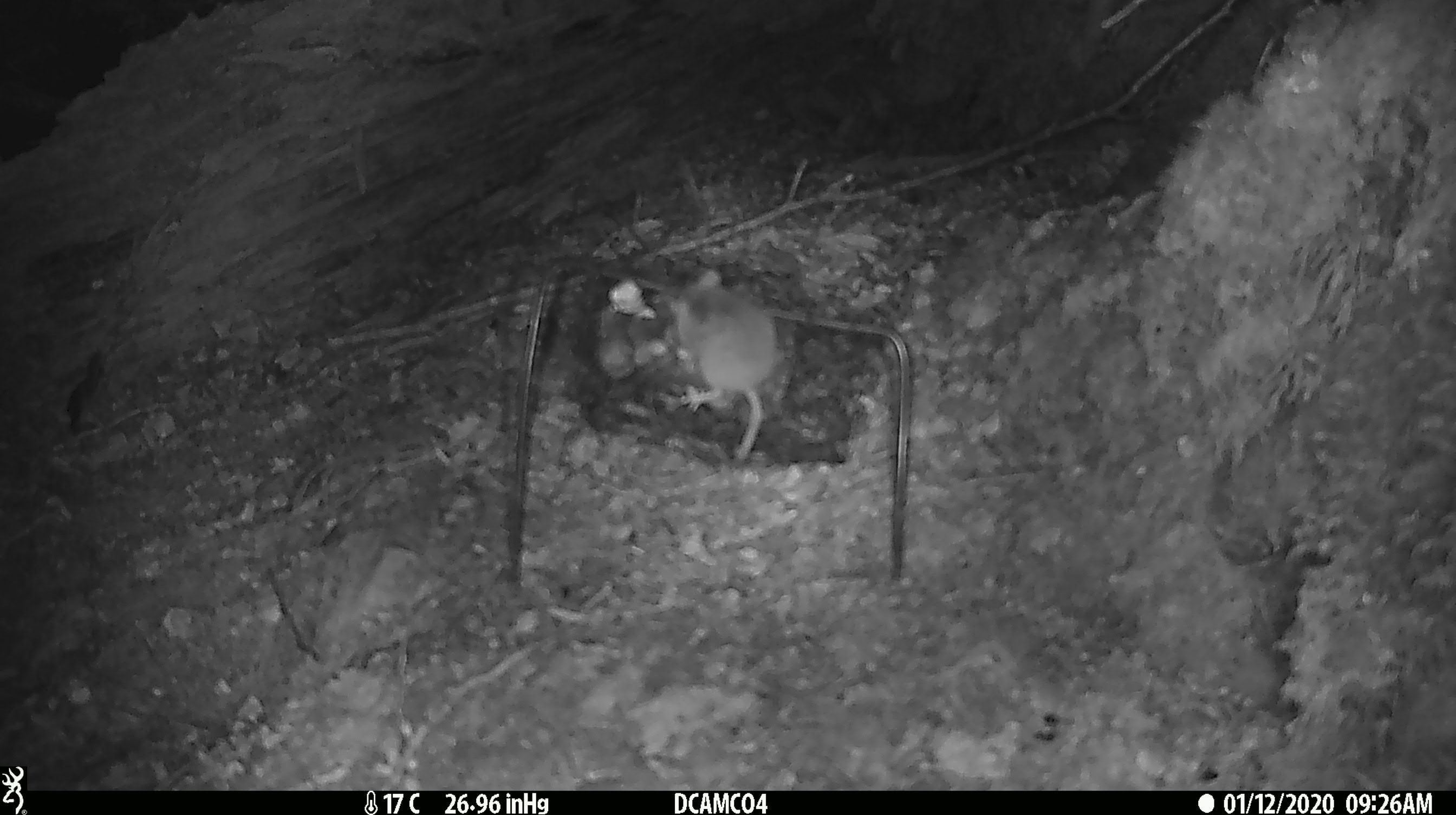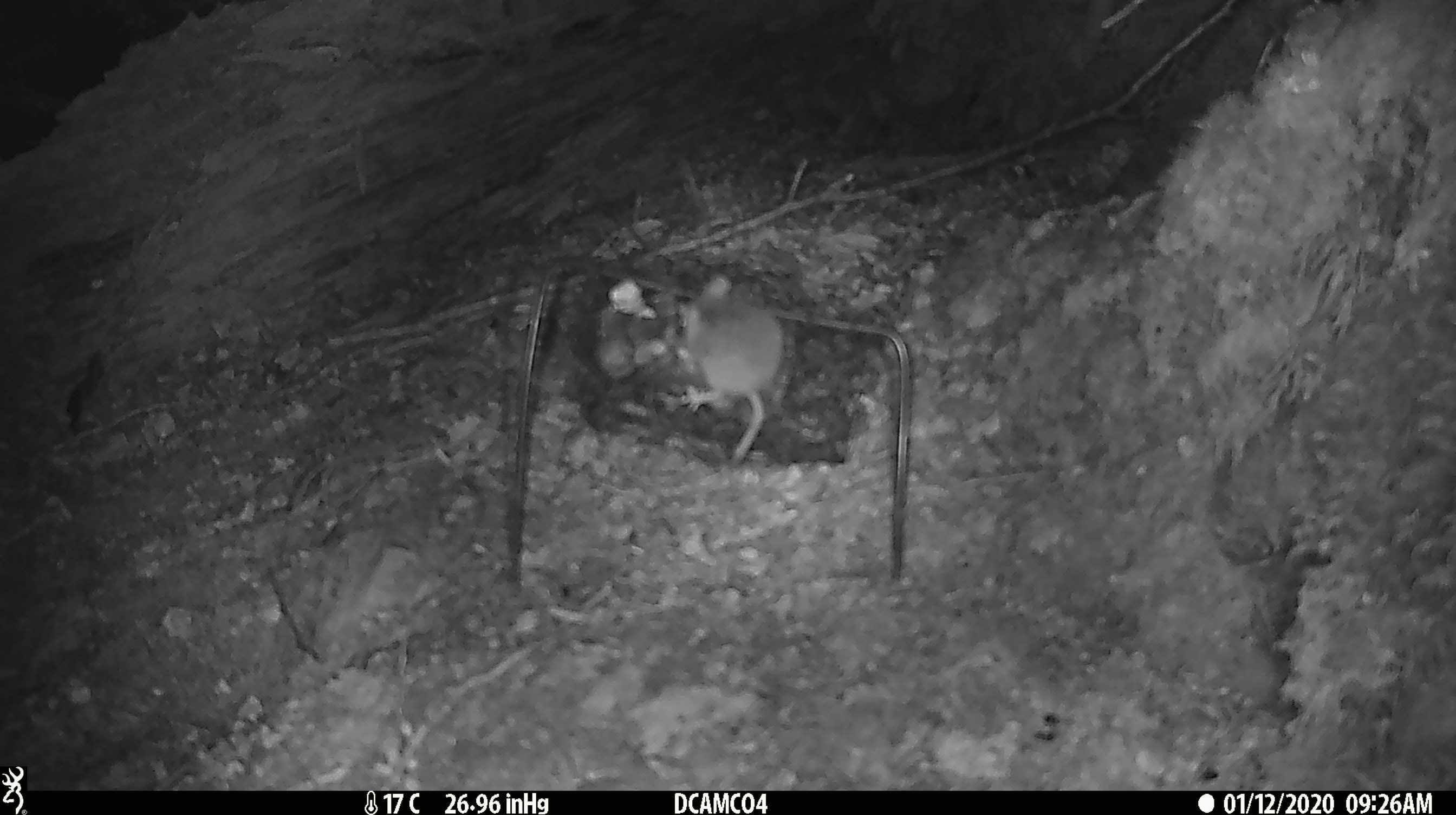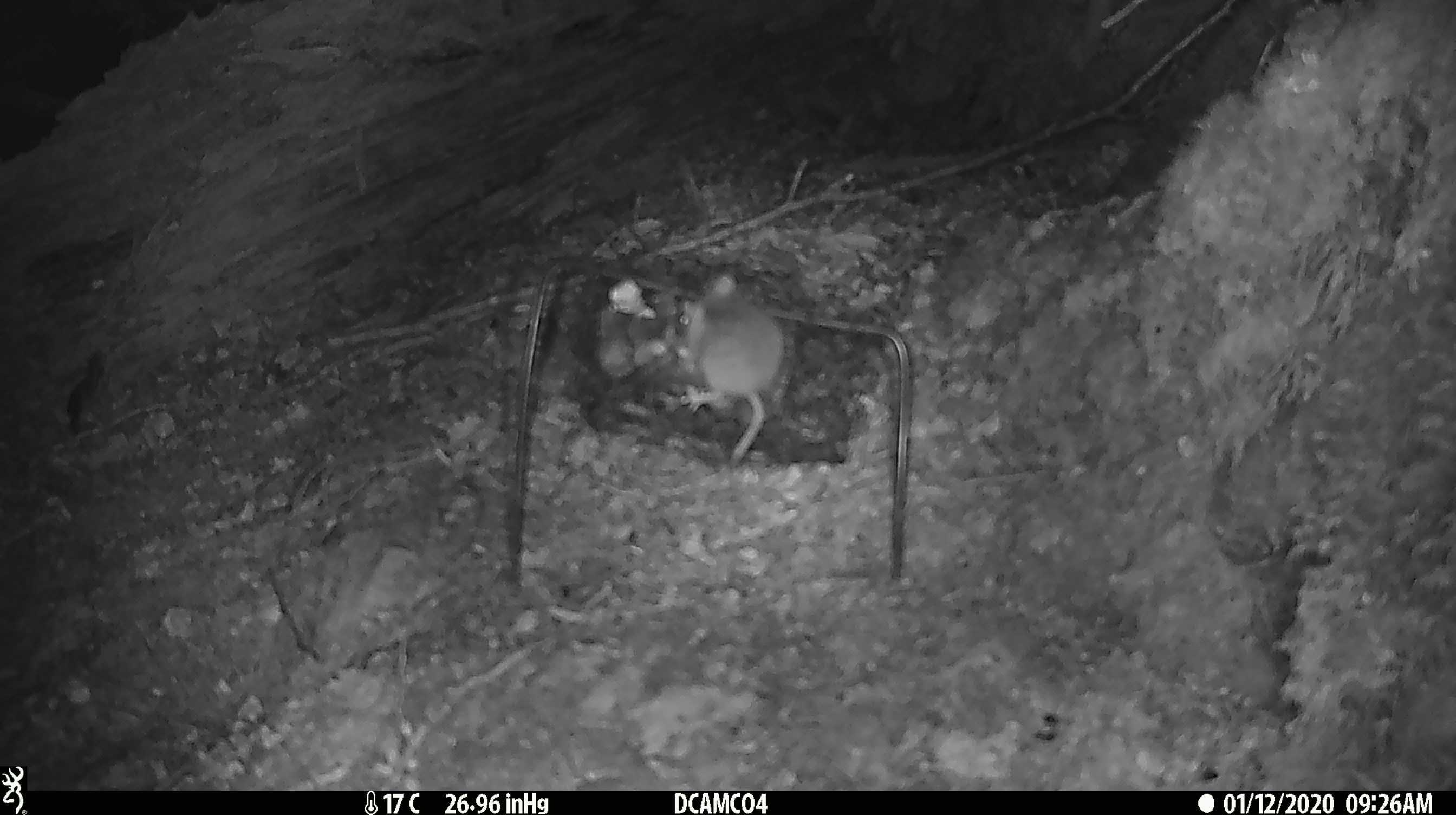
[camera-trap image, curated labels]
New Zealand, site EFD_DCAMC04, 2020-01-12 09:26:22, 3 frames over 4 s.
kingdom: Animalia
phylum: Chordata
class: Mammalia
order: Rodentia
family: Muridae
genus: Mus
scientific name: Mus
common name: mouse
Mouse (Mus).